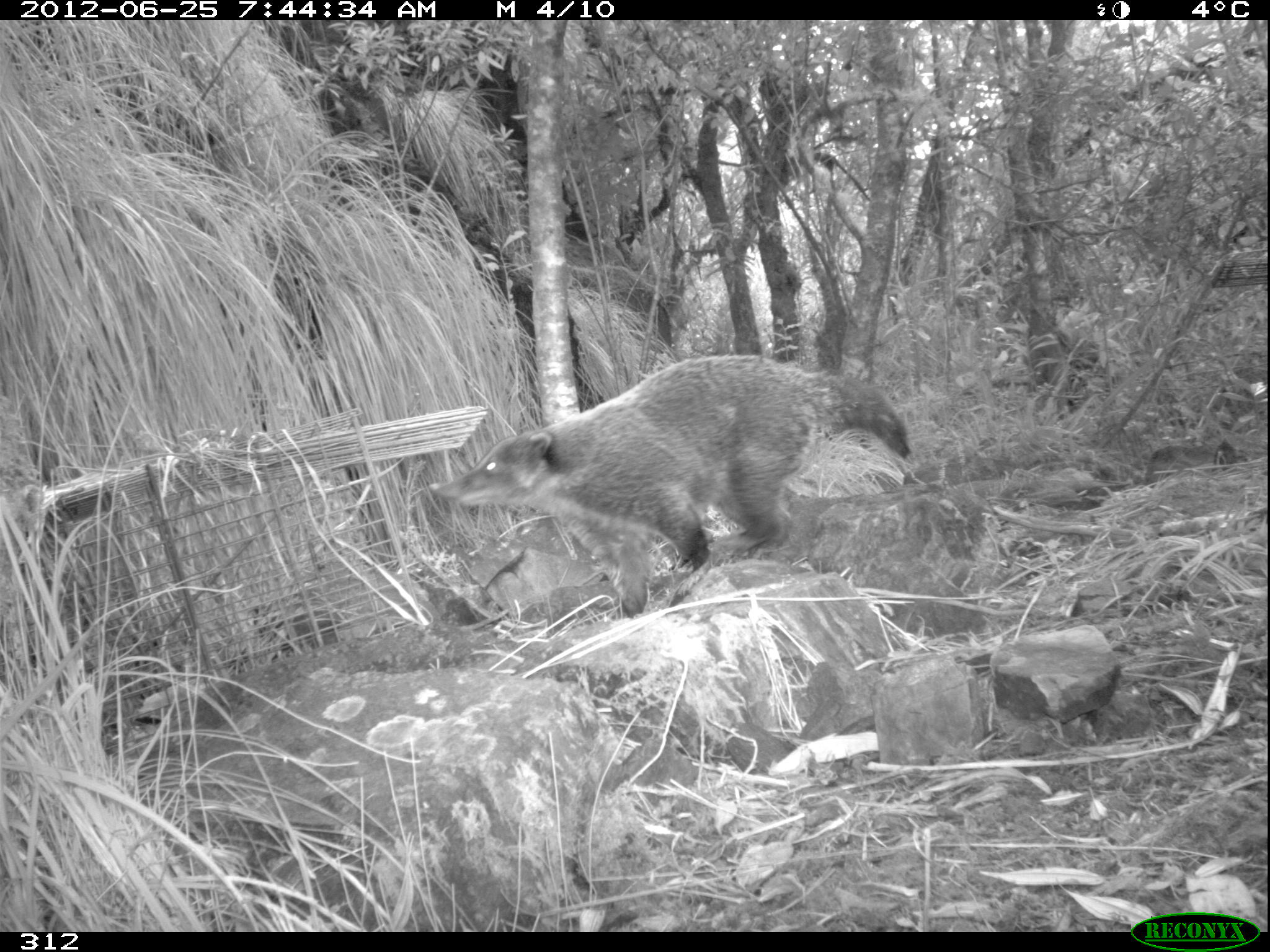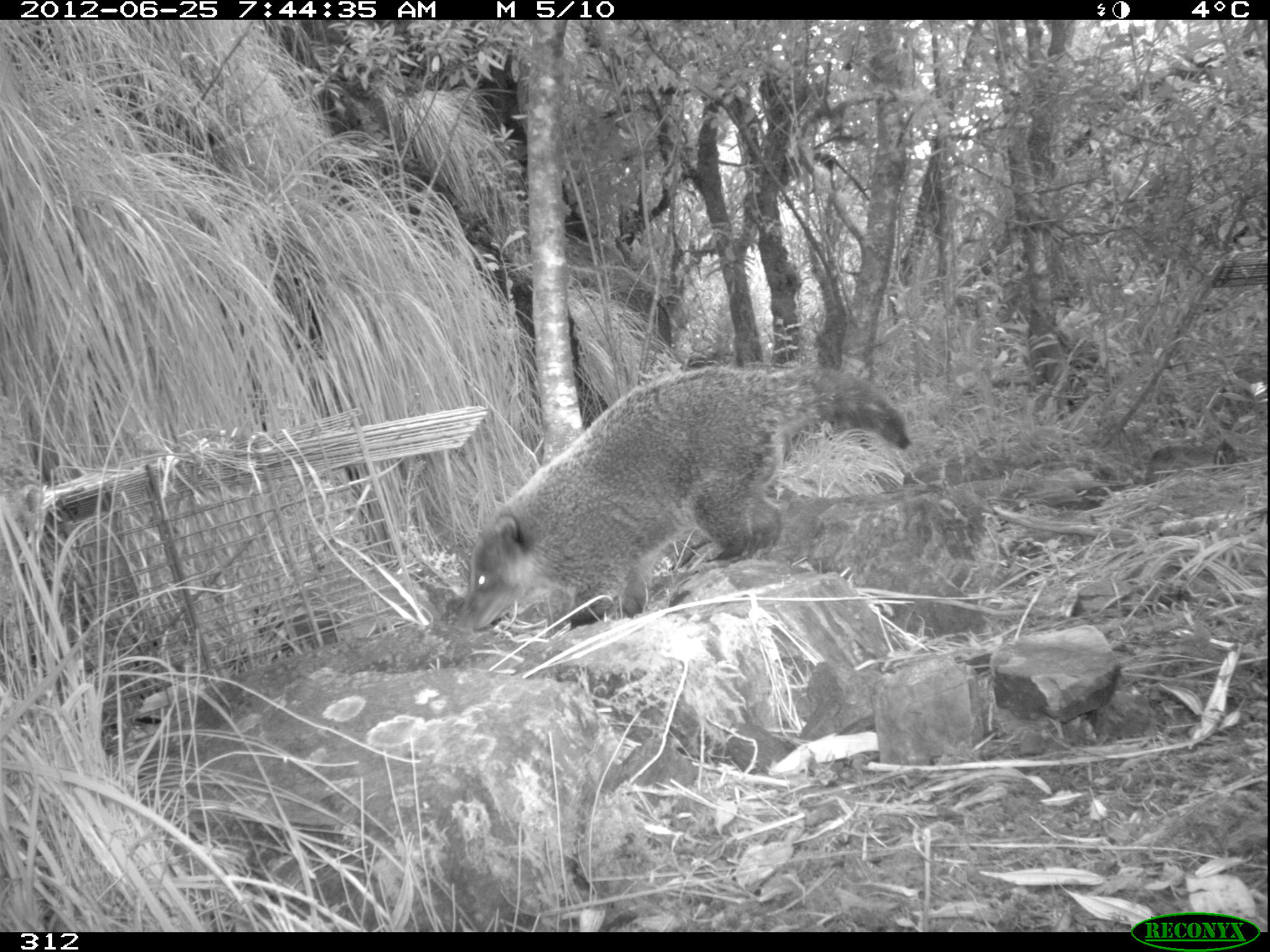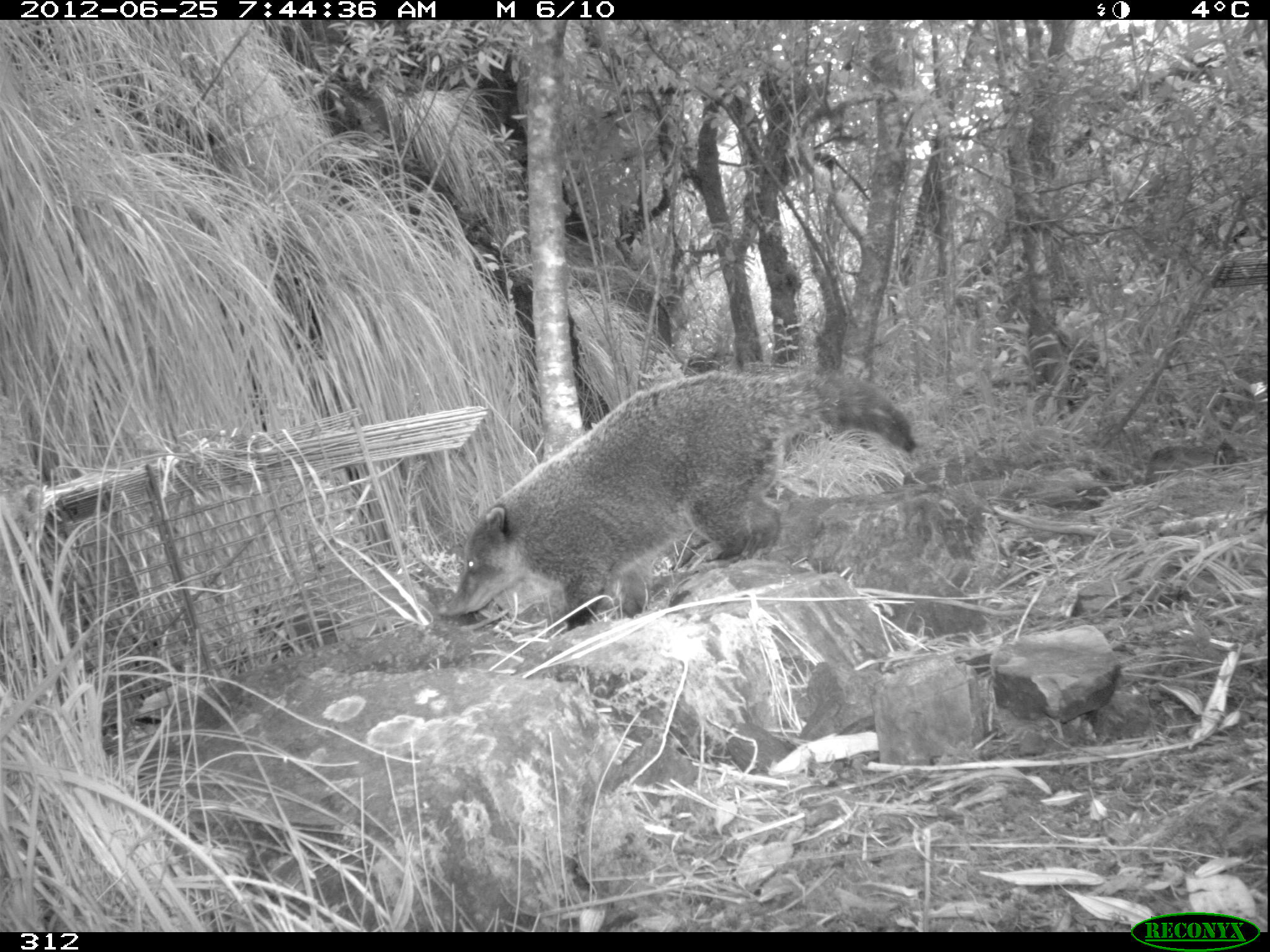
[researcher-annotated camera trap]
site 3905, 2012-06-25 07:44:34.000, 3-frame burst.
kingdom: Animalia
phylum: Chordata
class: Mammalia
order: Carnivora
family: Procyonidae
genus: Nasua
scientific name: Nasua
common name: coatis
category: unknown coati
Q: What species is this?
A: Unknown coati (coatis) (Nasua).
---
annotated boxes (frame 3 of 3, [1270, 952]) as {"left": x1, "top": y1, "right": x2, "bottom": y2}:
unknown coati: {"left": 438, "top": 366, "right": 918, "bottom": 629}